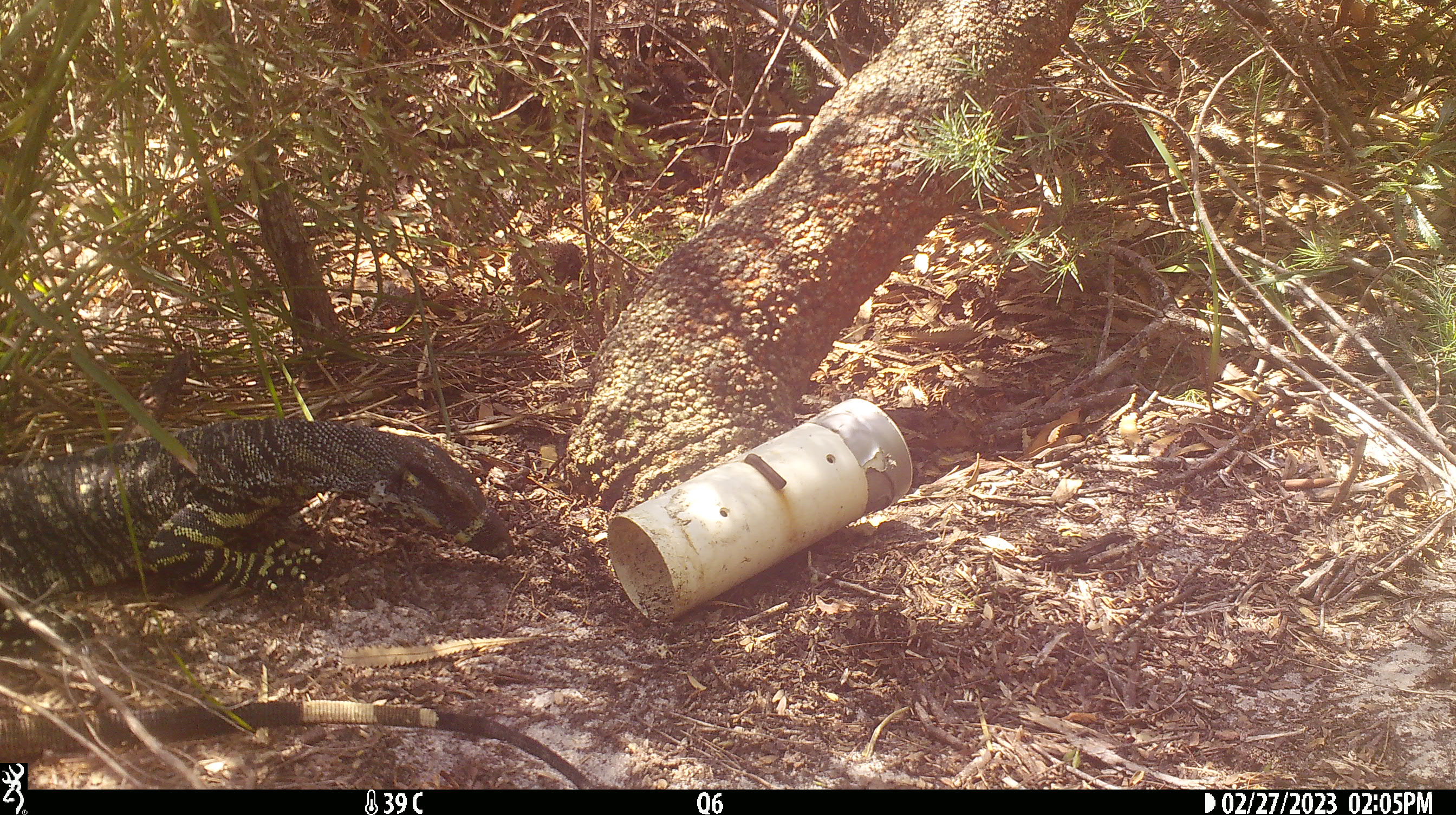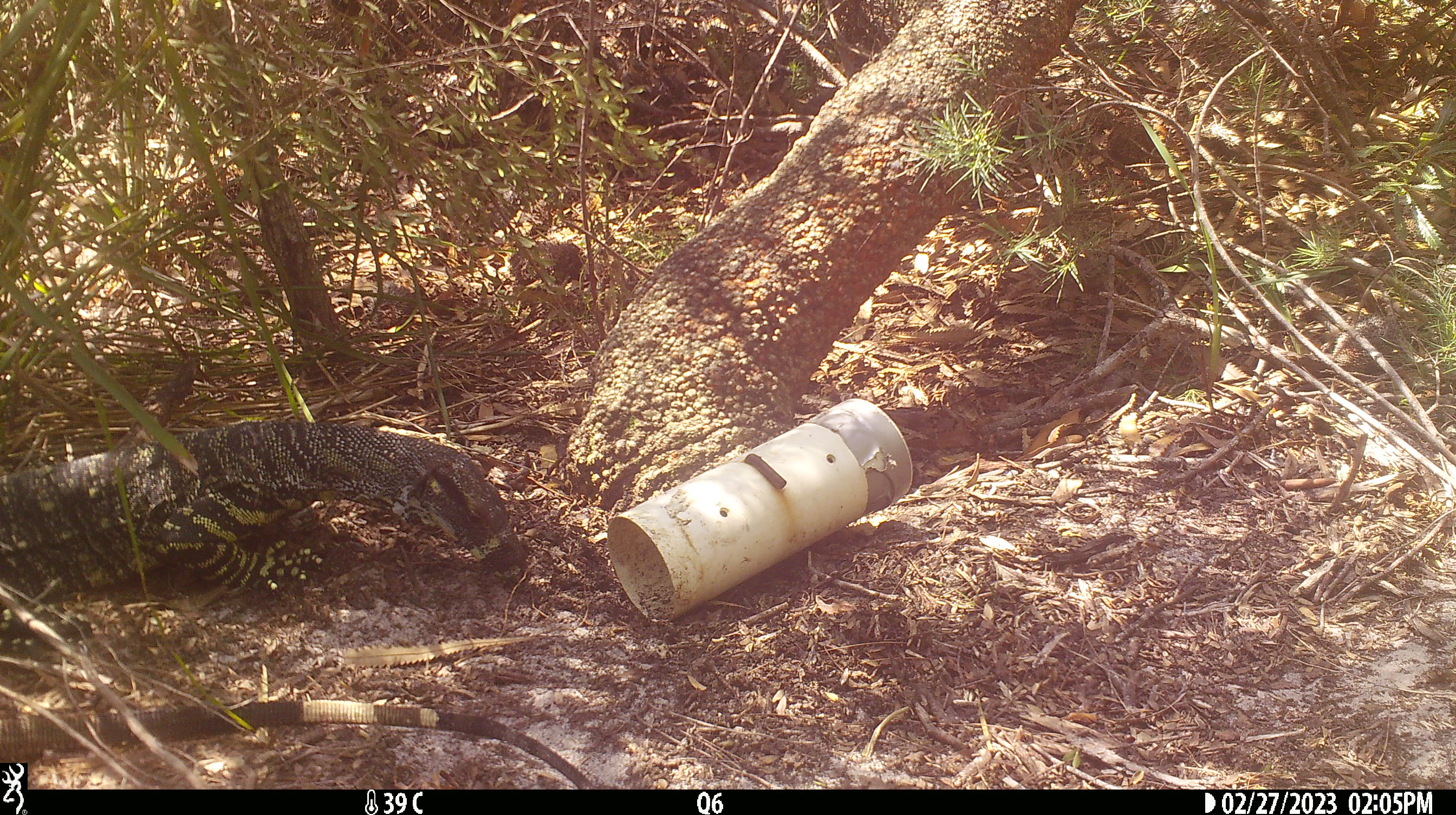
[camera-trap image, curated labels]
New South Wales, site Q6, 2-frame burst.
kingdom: Animalia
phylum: Chordata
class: Reptilia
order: Squamata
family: Varanidae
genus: Varanus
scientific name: Varanus varius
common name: lace monitor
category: goanna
Goanna (lace monitor) (Varanus varius).